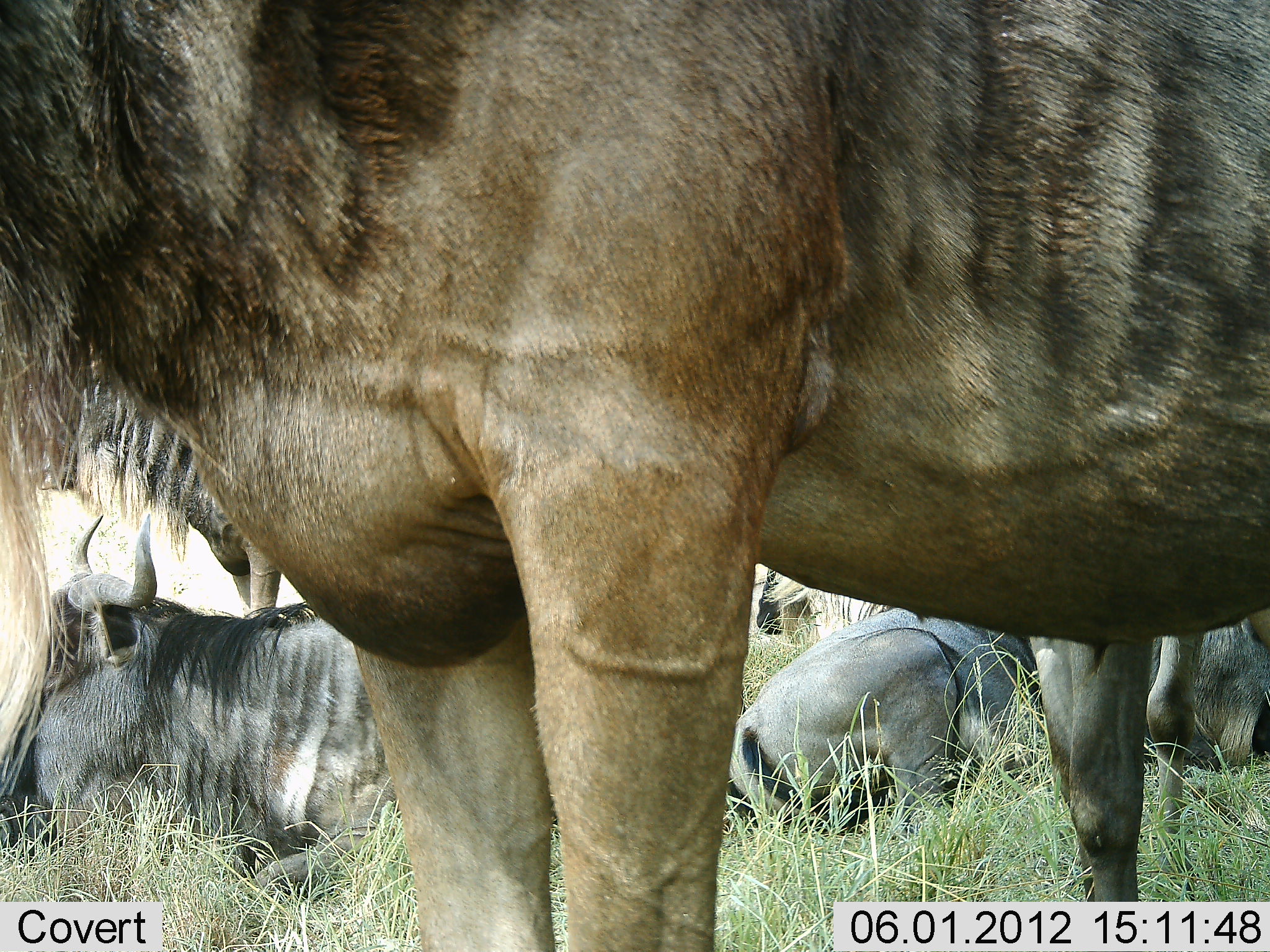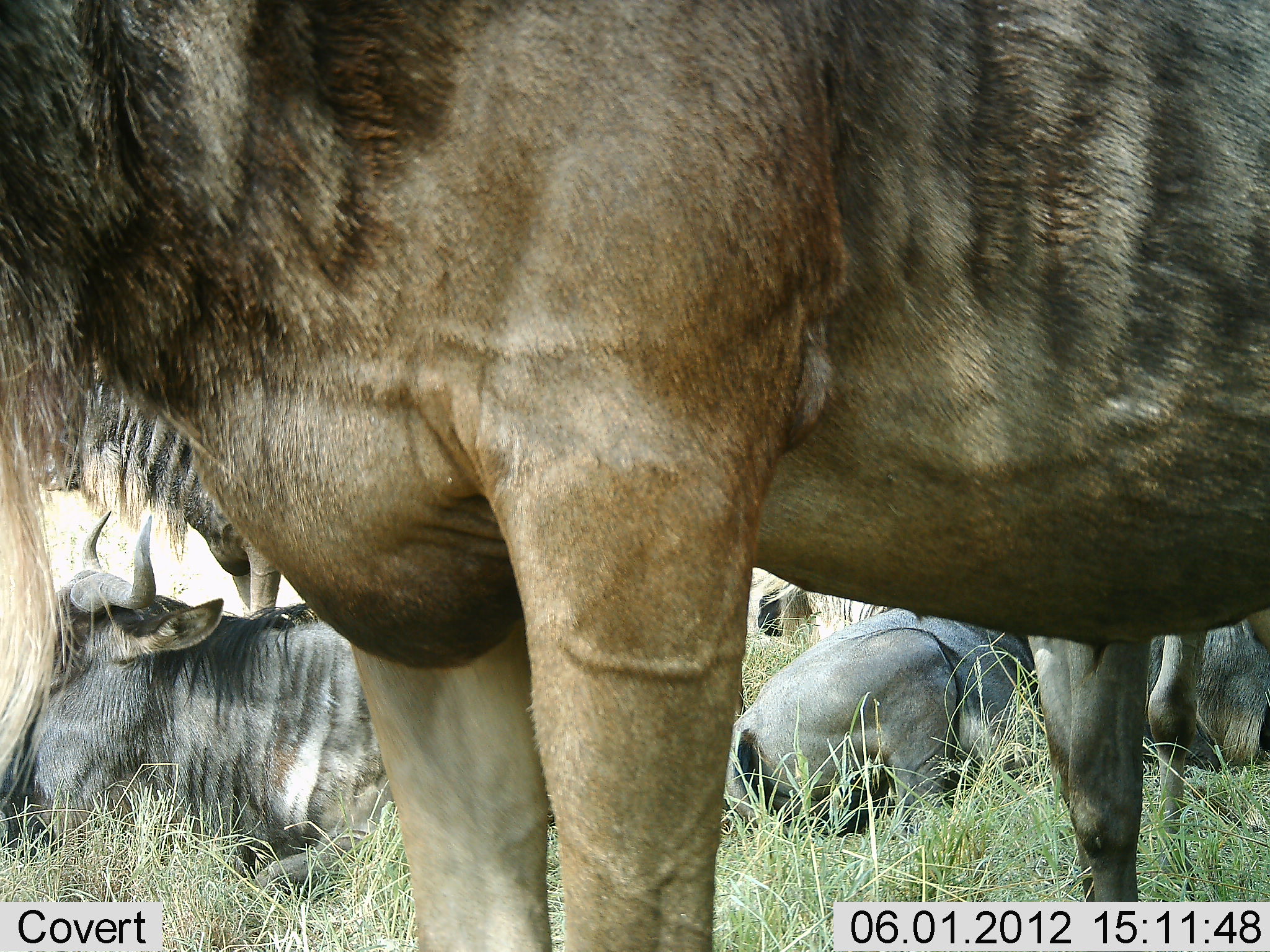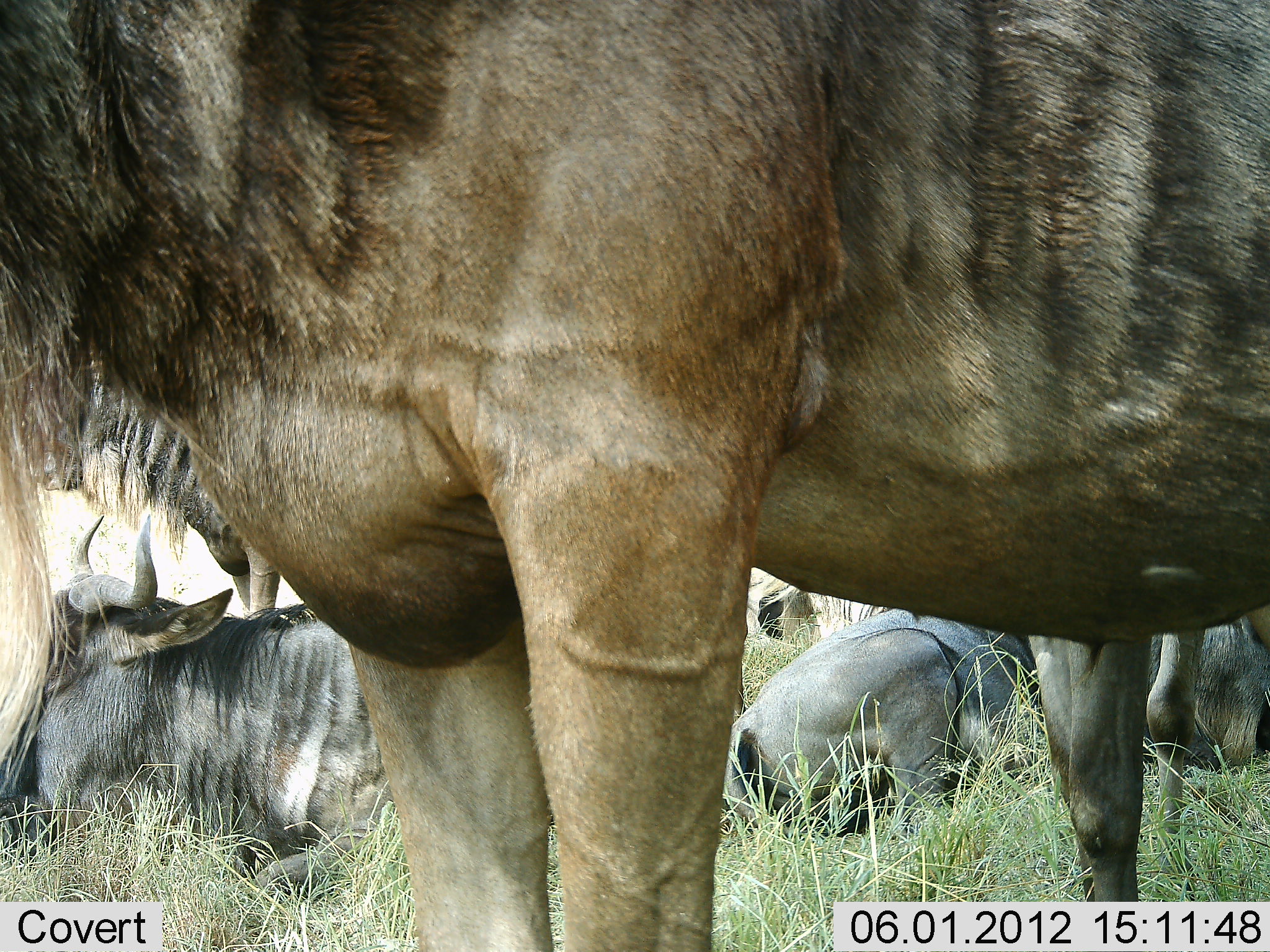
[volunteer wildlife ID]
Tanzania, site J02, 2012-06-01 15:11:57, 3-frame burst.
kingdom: Animalia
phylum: Chordata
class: Mammalia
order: Artiodactyla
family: Bovidae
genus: Connochaetes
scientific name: Connochaetes taurinus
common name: blue wildebeest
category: wildebeest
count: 6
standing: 70%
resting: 100%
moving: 0%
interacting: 0%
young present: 0%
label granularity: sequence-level